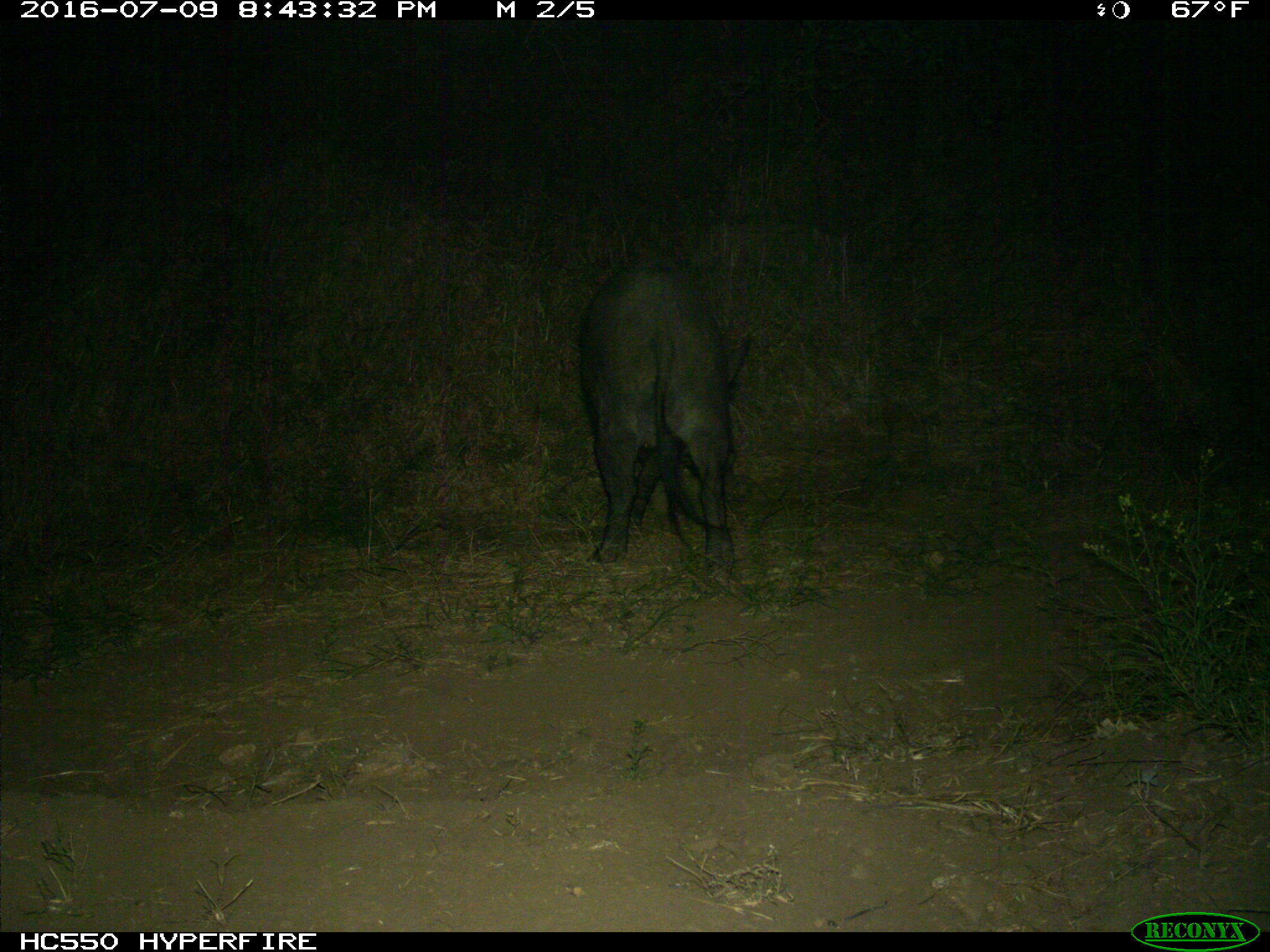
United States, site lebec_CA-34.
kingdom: Animalia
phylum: Chordata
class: Mammalia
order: Artiodactyla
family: Suidae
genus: Sus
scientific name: Sus scrofa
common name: wild boar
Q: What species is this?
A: Sus scrofa (wild boar).